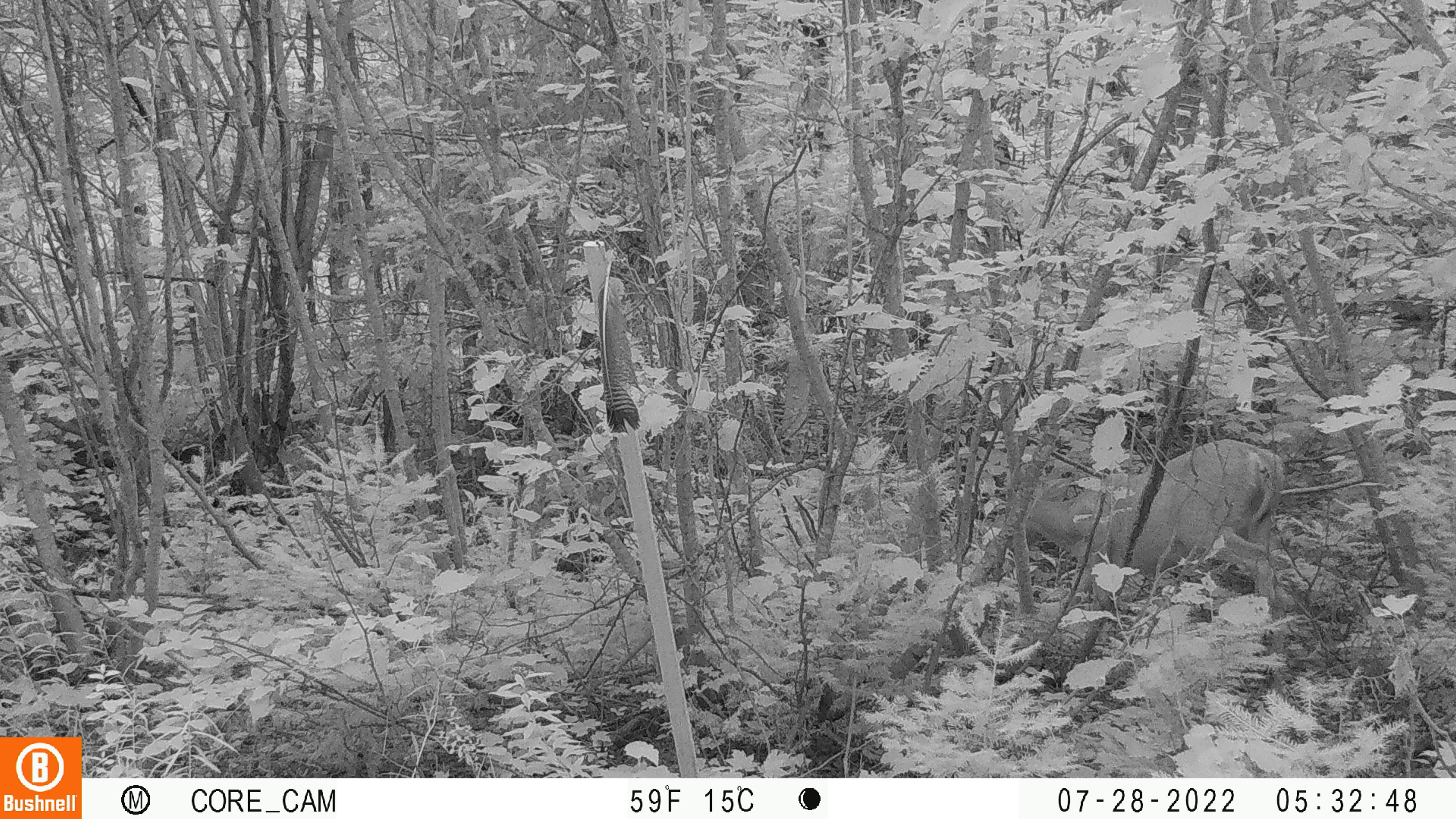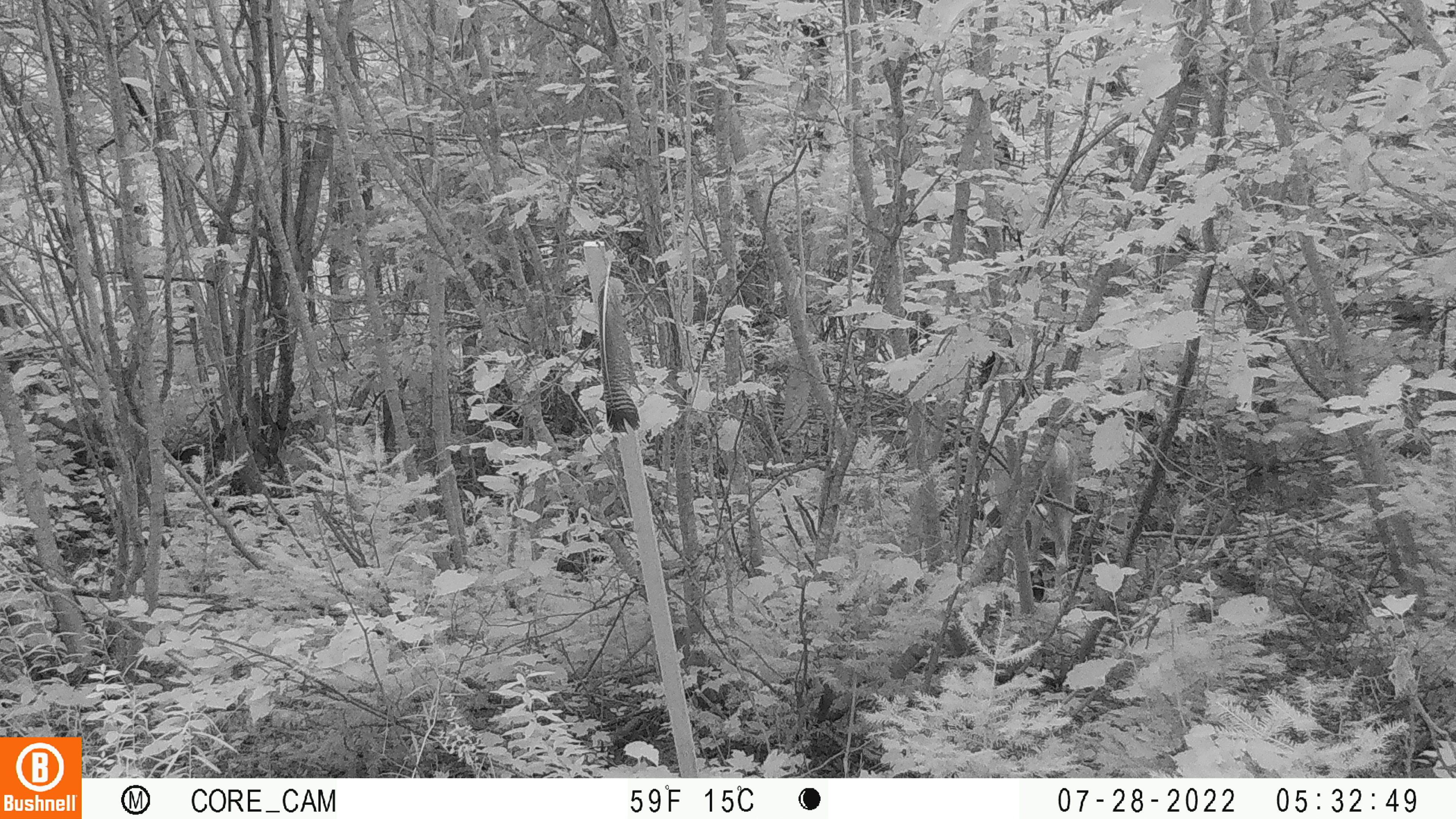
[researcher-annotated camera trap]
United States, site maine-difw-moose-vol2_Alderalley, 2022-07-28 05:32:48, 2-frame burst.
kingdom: Animalia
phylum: Chordata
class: Mammalia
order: Artiodactyla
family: Cervidae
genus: Odocoileus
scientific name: Odocoileus virginianus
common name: white-tailed deer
White-tailed deer (Odocoileus virginianus).